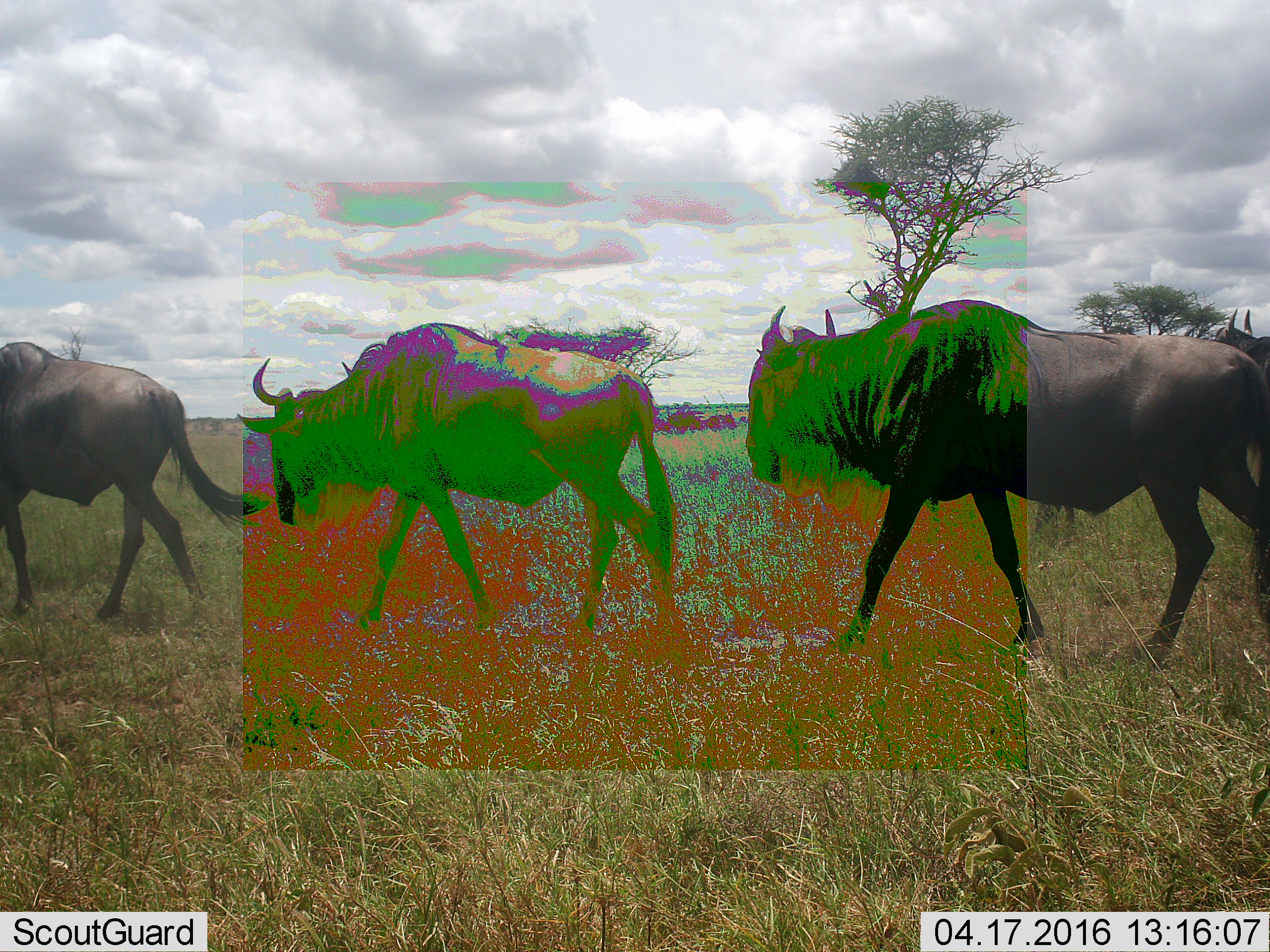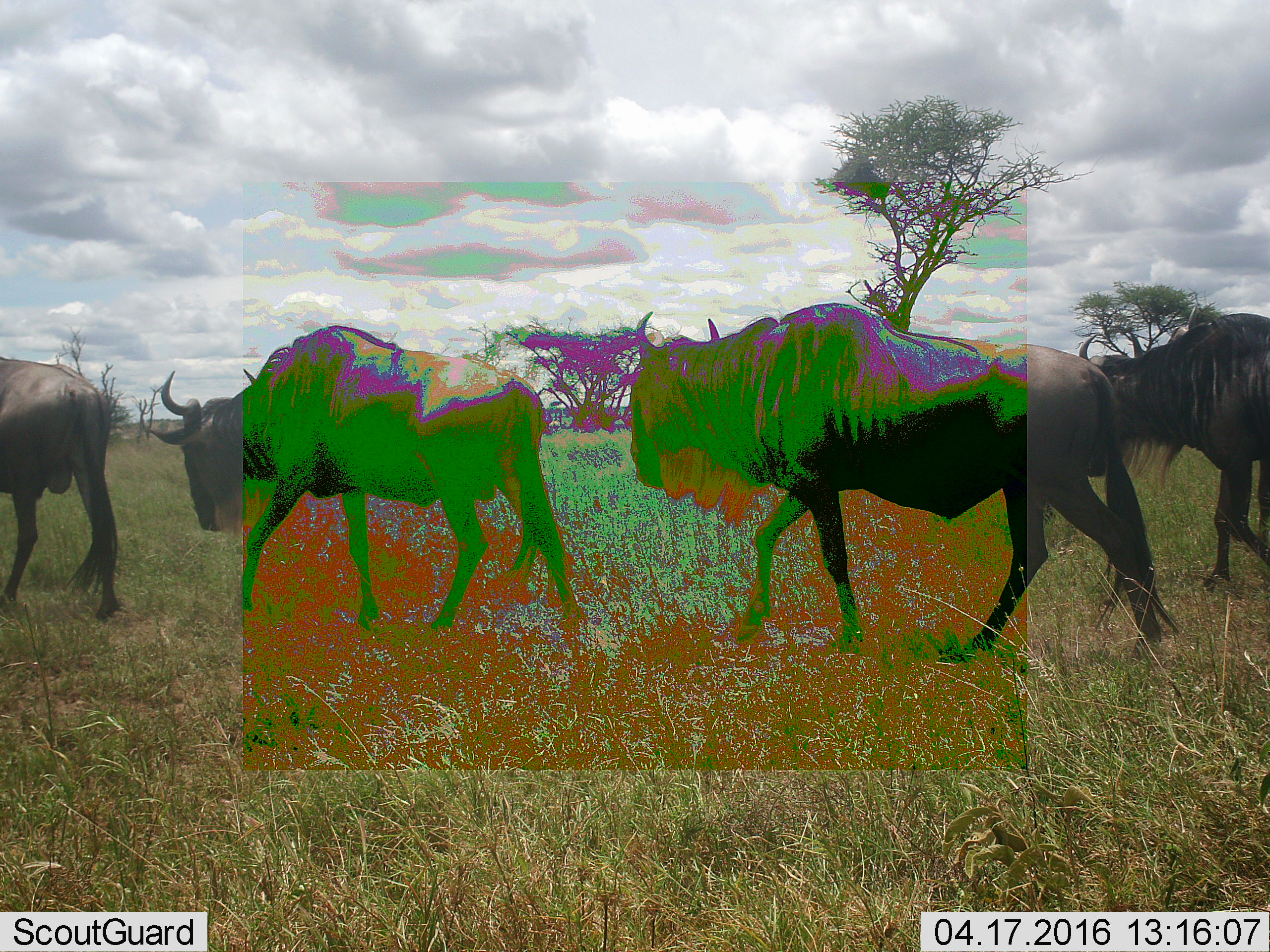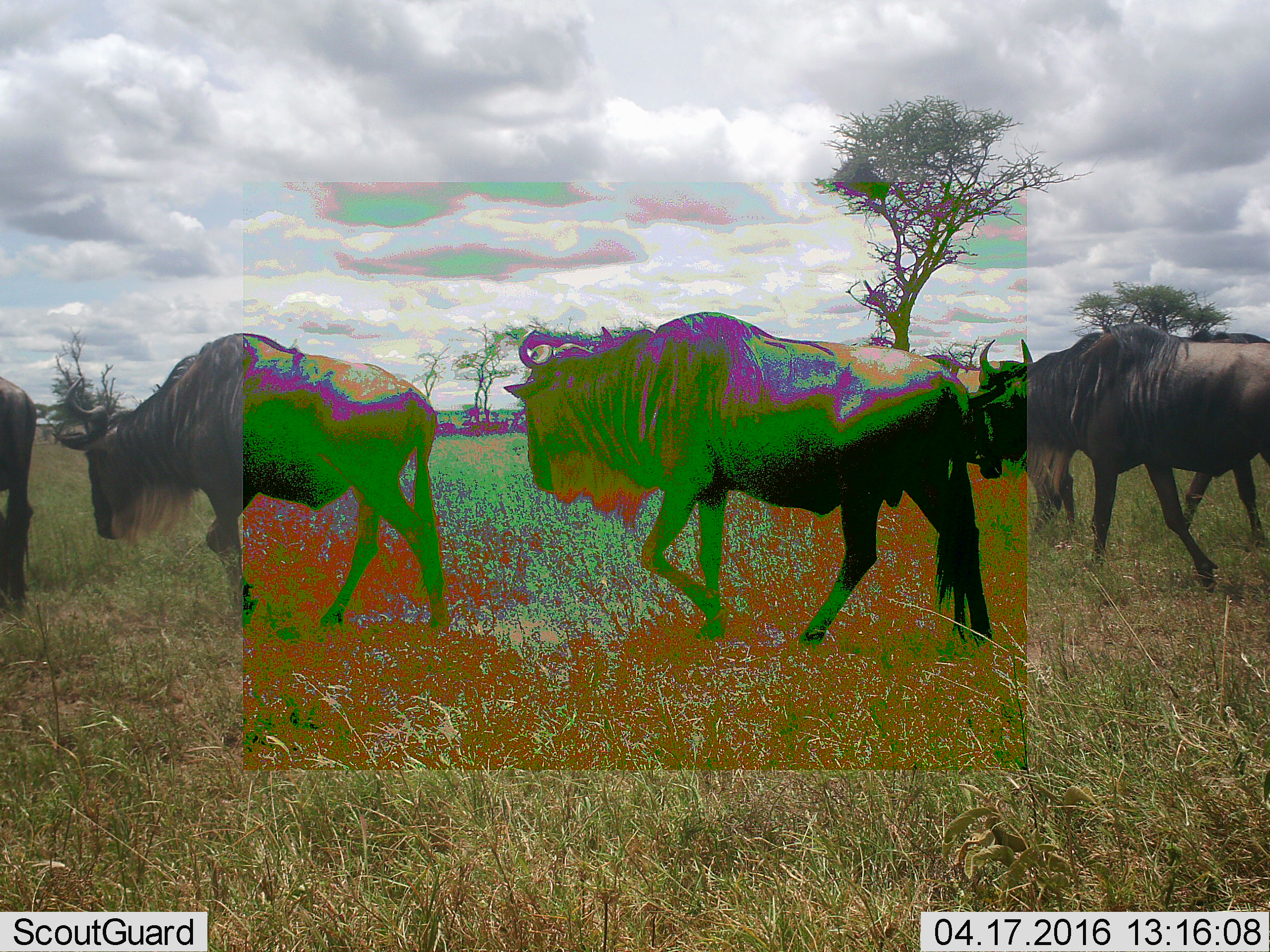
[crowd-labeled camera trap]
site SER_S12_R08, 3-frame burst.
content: unidentified animal